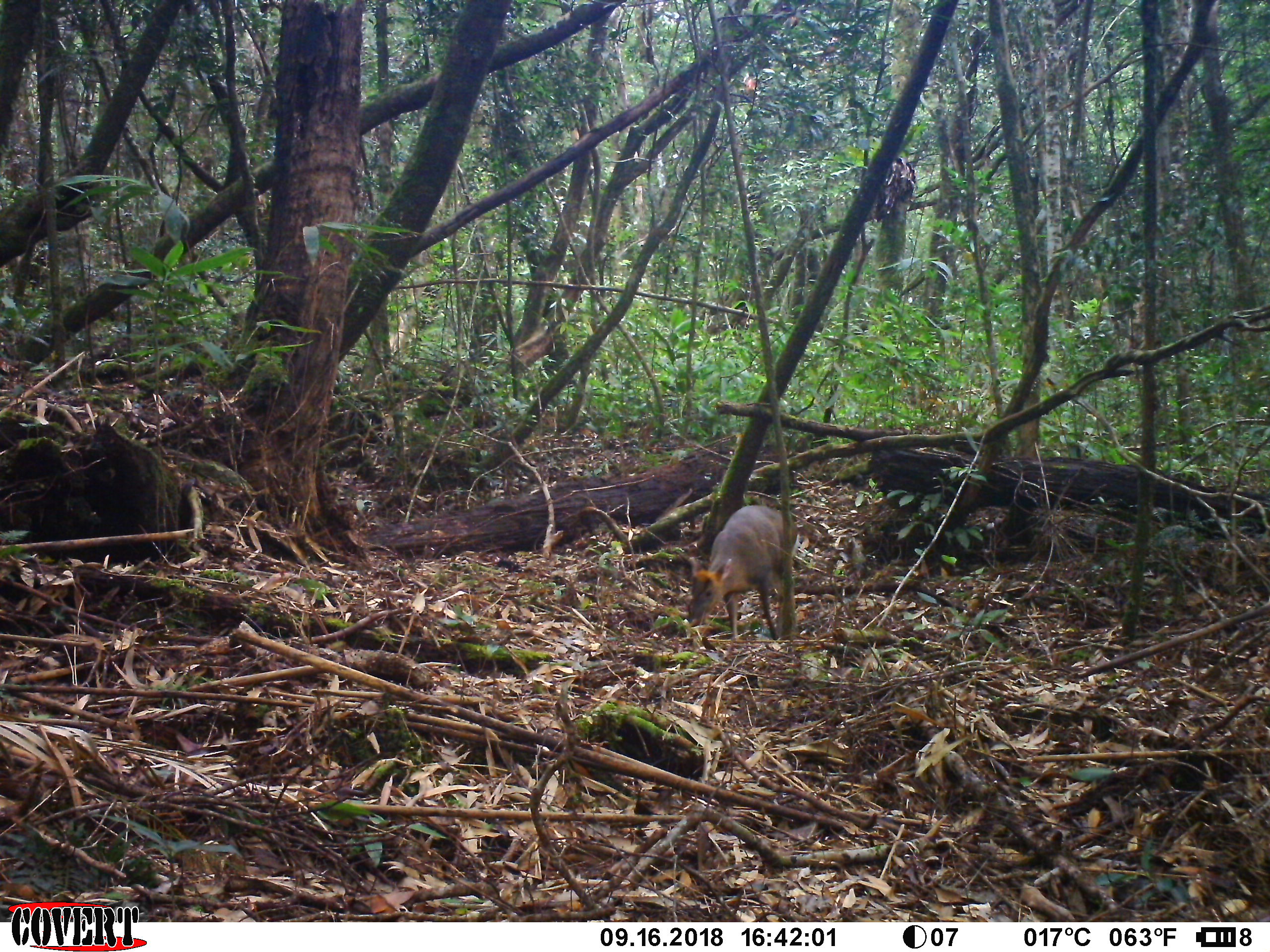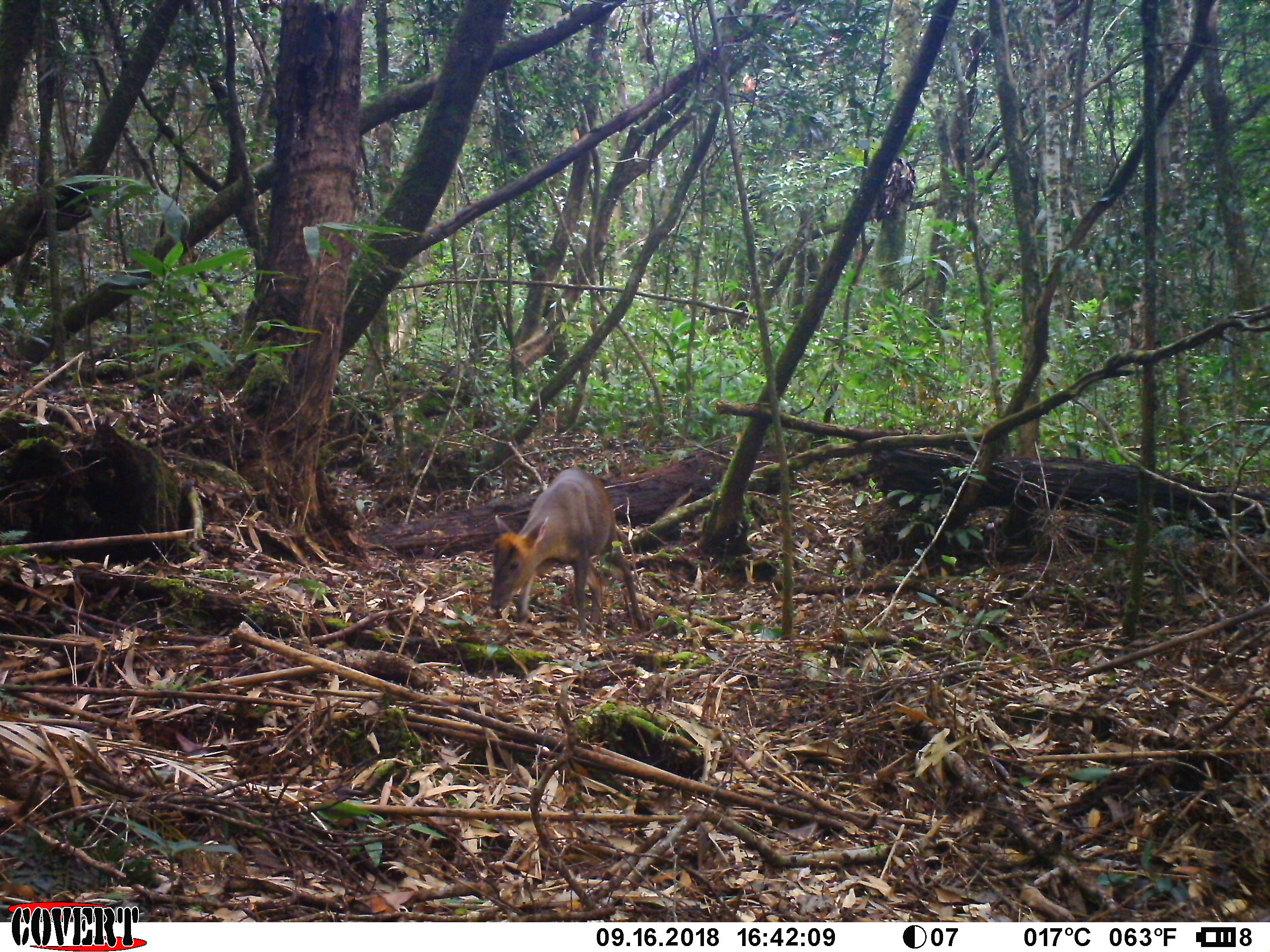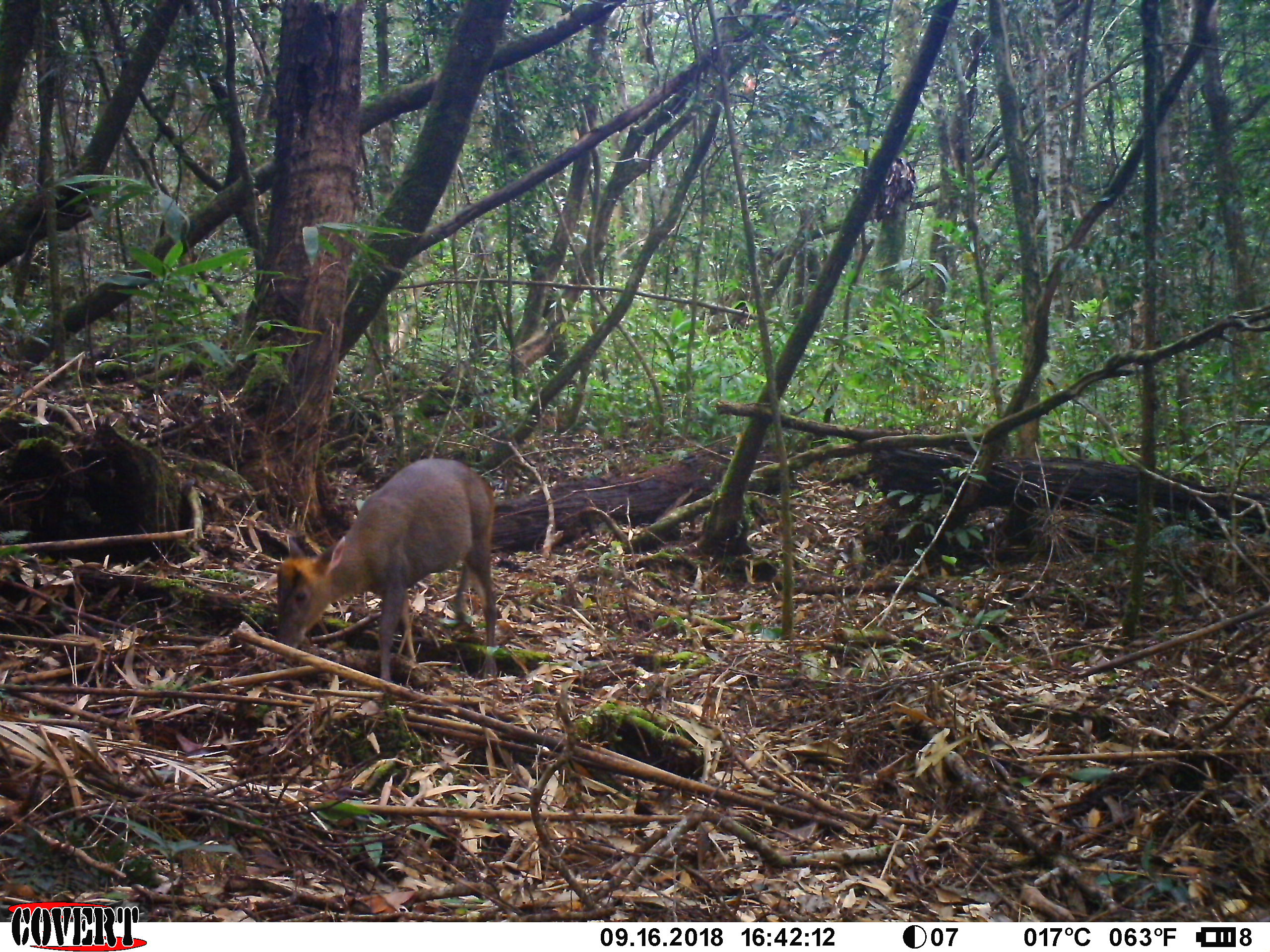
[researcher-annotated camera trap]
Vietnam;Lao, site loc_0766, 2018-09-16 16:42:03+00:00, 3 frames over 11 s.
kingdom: Animalia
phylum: Chordata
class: Mammalia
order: Artiodactyla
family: Cervidae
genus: Muntiacus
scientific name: Muntiacus rooseveltorum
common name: roosevelt's muntjac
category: roosevelts muntjac group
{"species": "roosevelts muntjac group (roosevelt's muntjac) (Muntiacus rooseveltorum)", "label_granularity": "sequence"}